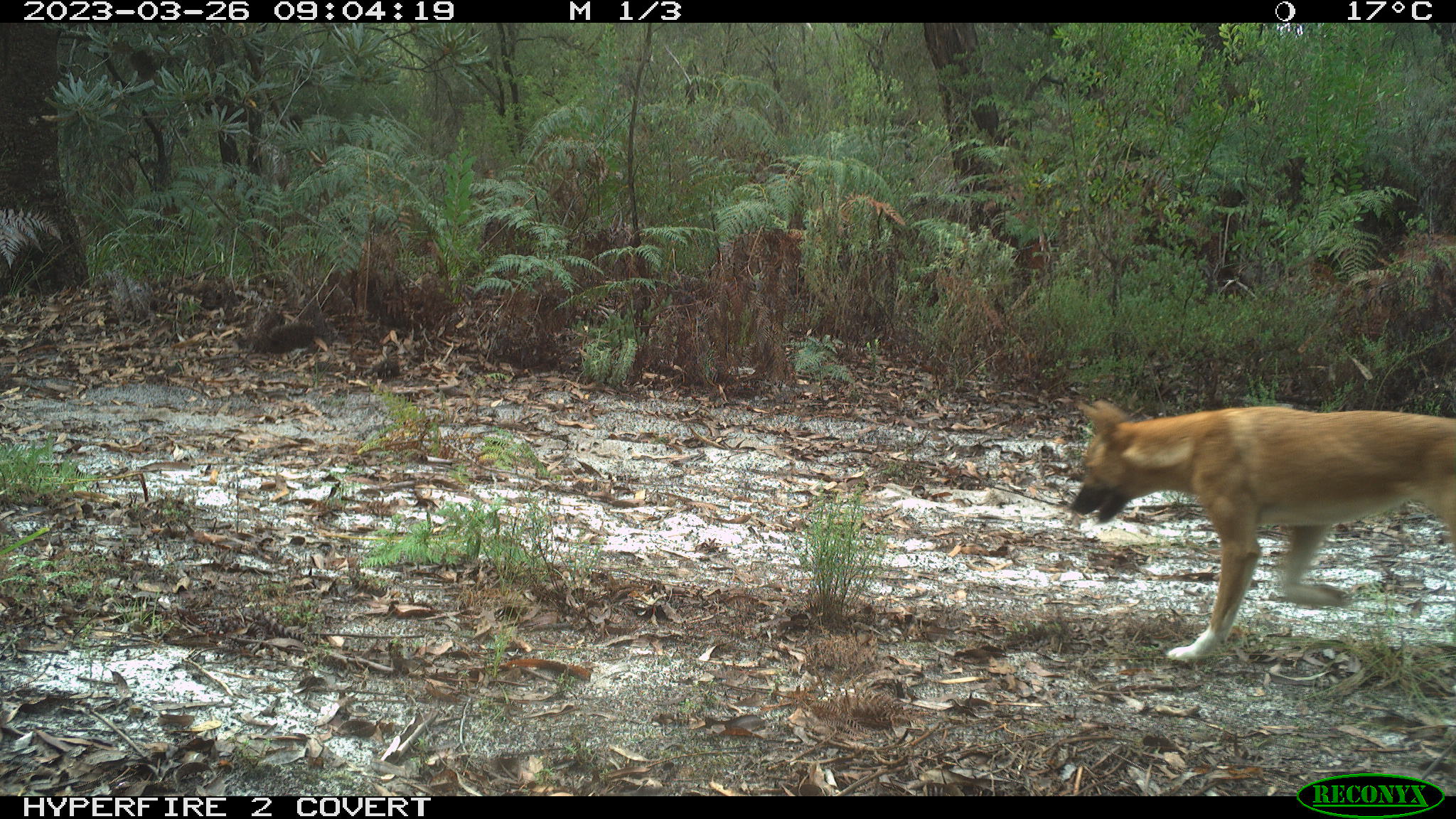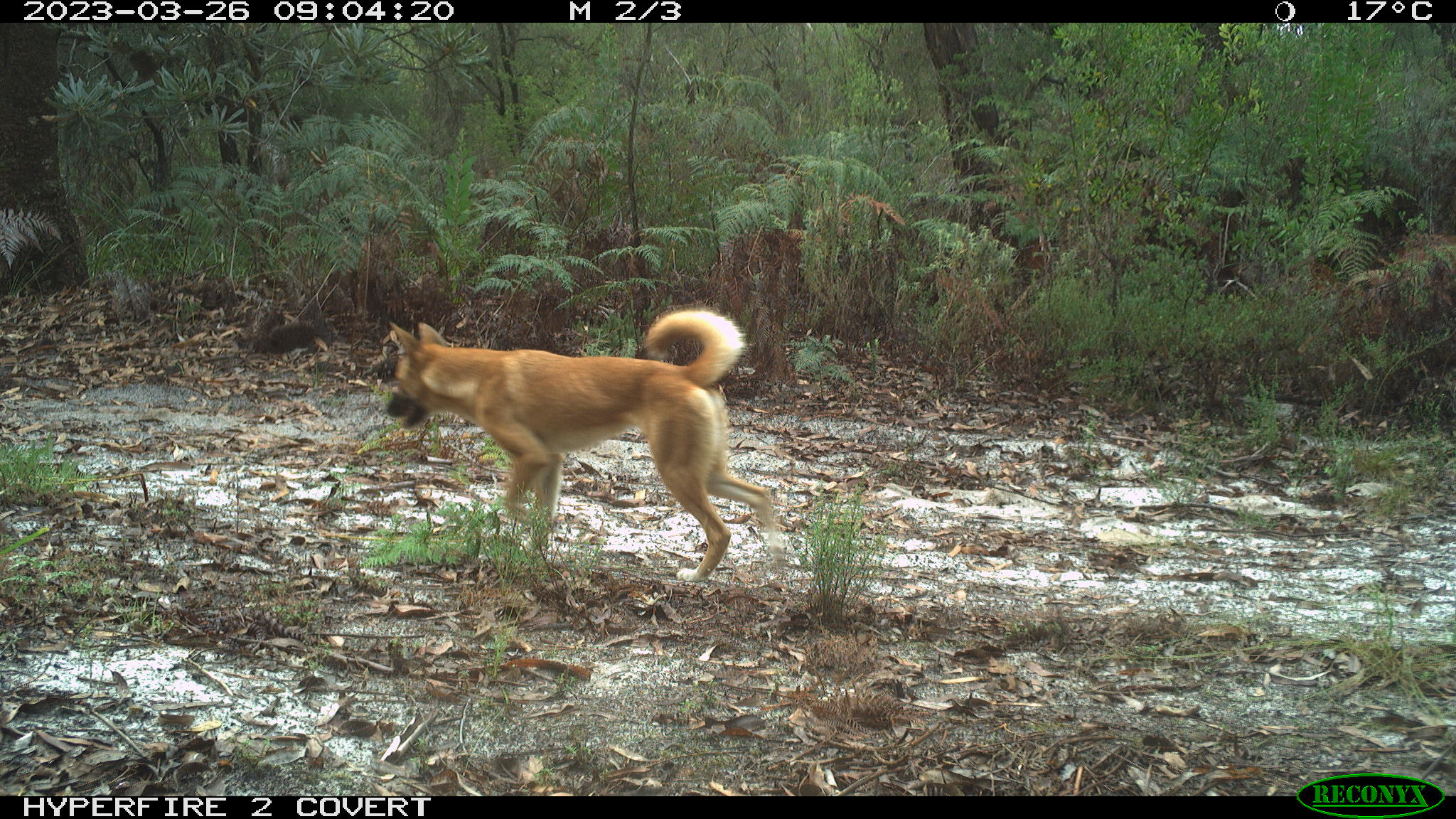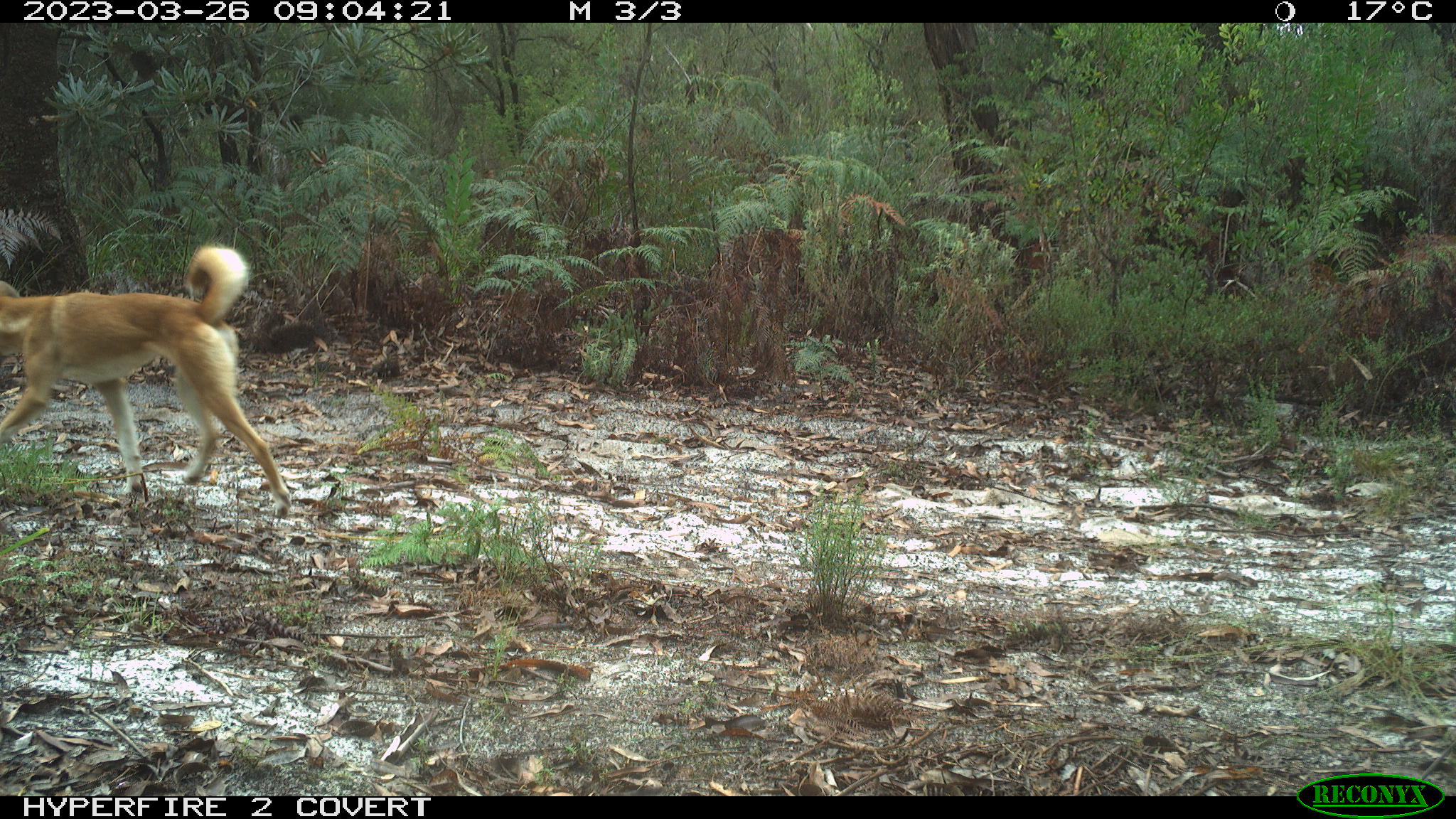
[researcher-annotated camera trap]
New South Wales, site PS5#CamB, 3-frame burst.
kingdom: Animalia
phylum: Chordata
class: Mammalia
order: Carnivora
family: Canidae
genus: Canis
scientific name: Canis familiaris dingo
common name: dingo